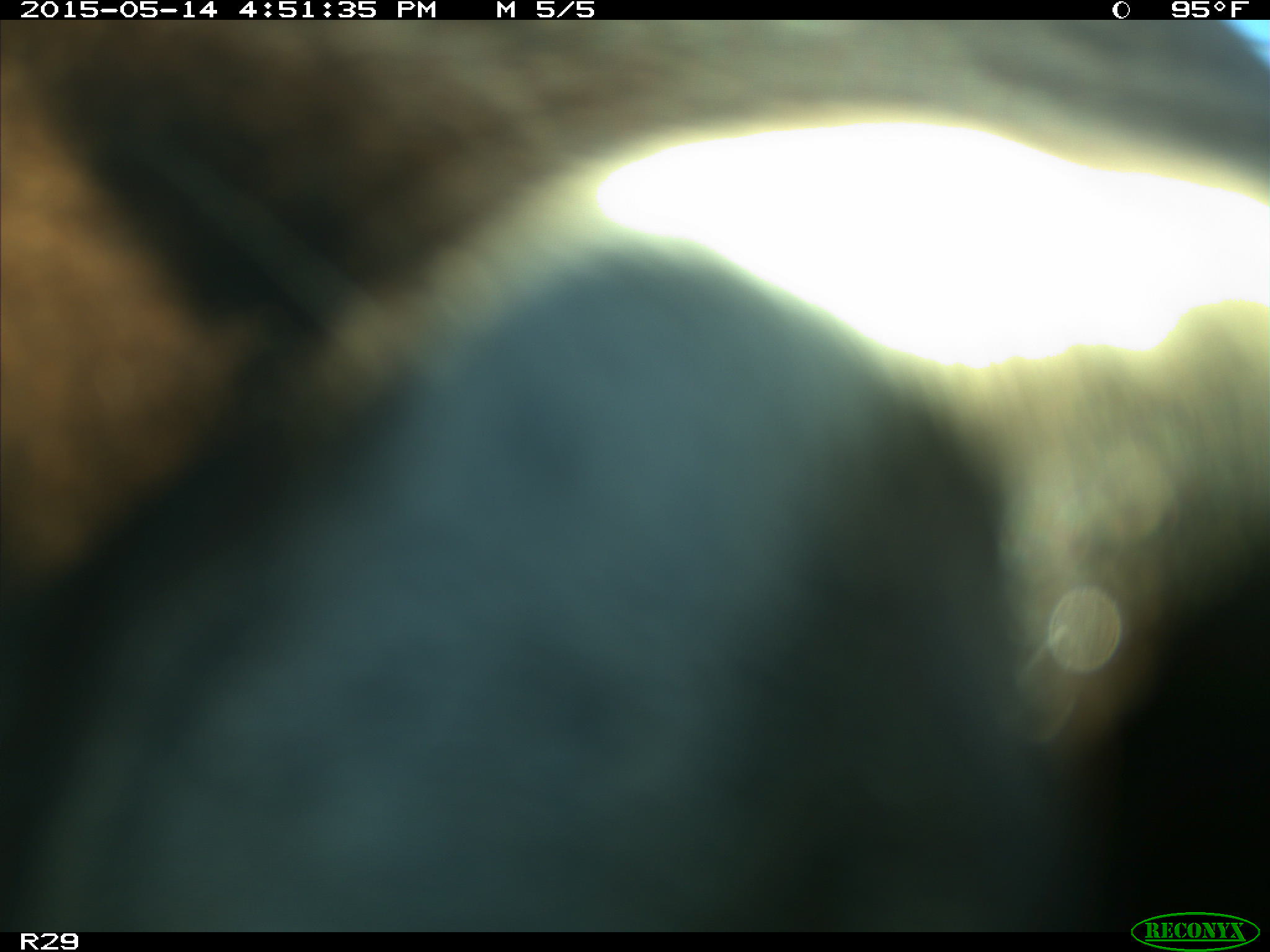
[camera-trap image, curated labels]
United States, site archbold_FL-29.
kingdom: Animalia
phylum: Chordata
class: Mammalia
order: Artiodactyla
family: Bovidae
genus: Bos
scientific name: Bos taurus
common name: domestic cow